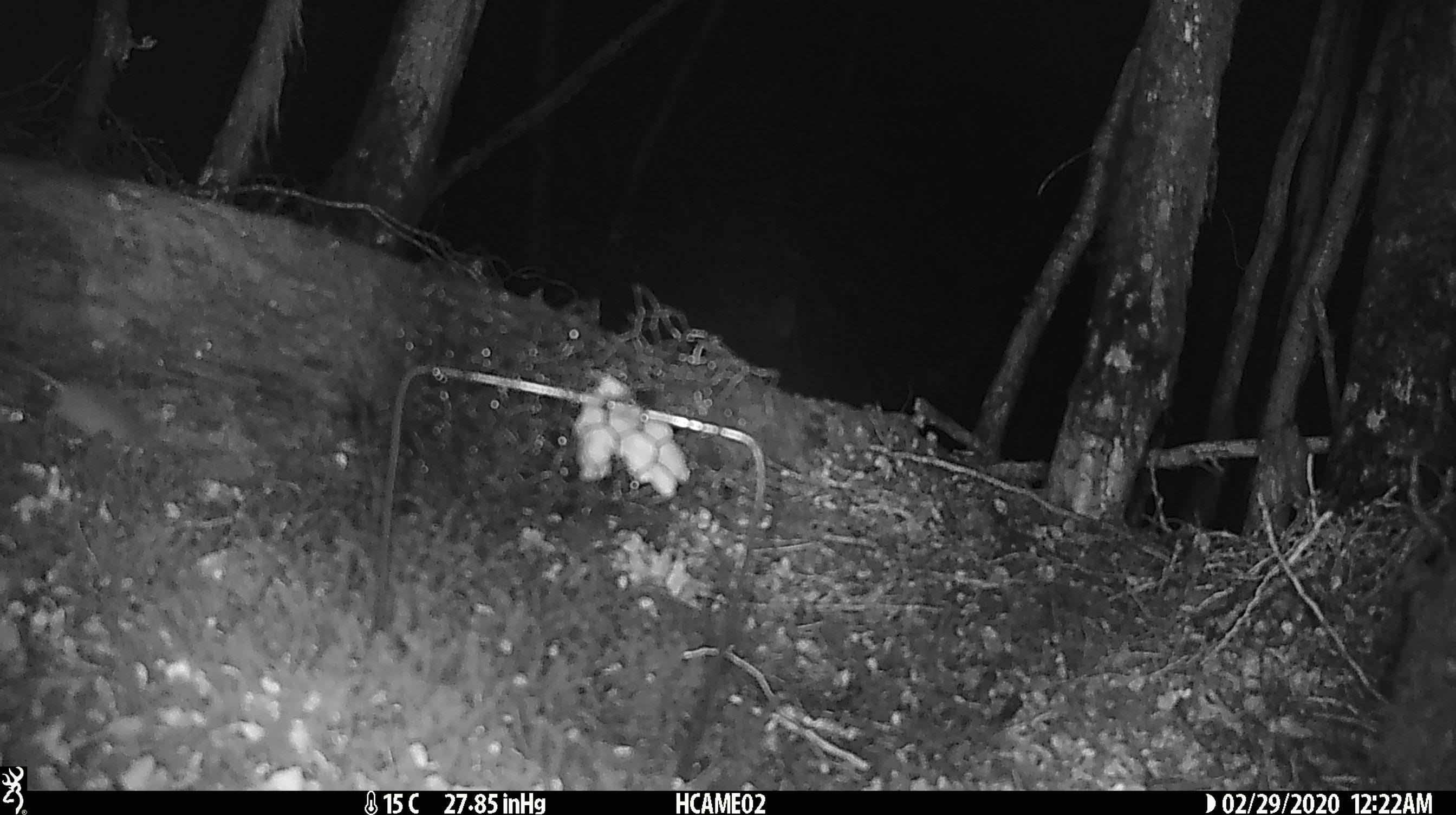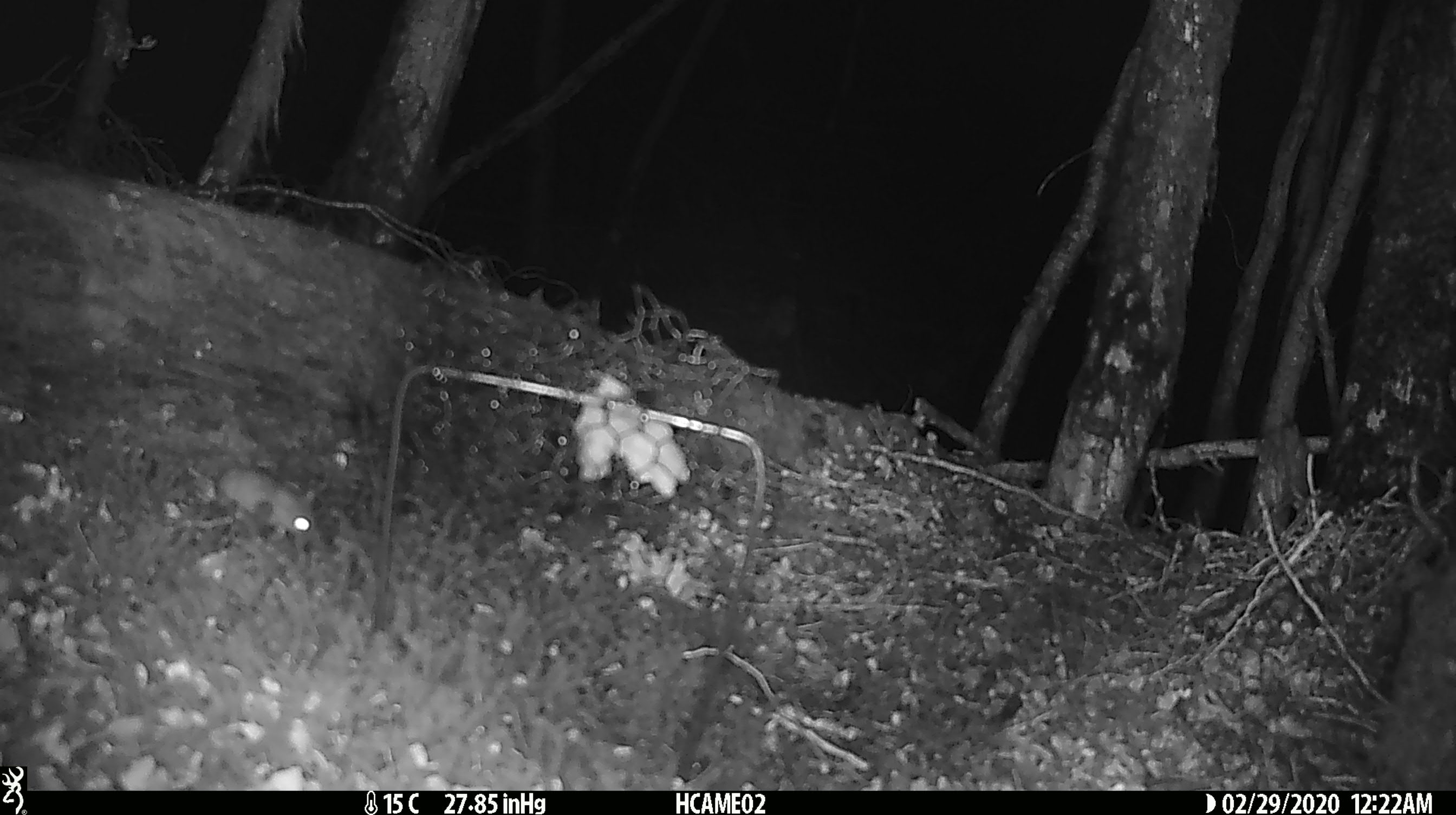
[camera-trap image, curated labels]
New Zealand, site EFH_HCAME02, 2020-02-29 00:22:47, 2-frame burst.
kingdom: Animalia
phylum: Chordata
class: Mammalia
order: Rodentia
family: Muridae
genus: Mus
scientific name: Mus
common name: mouse